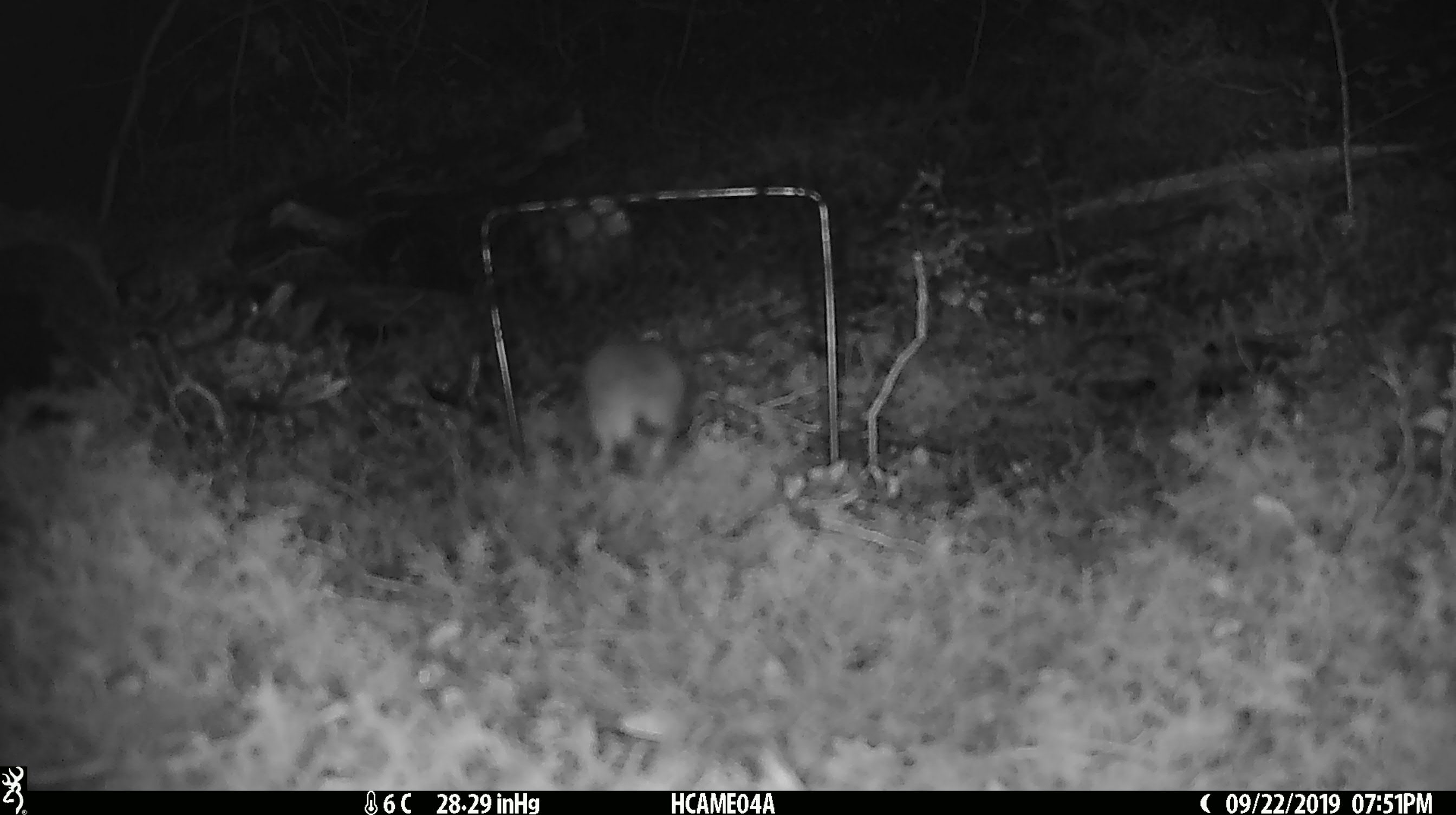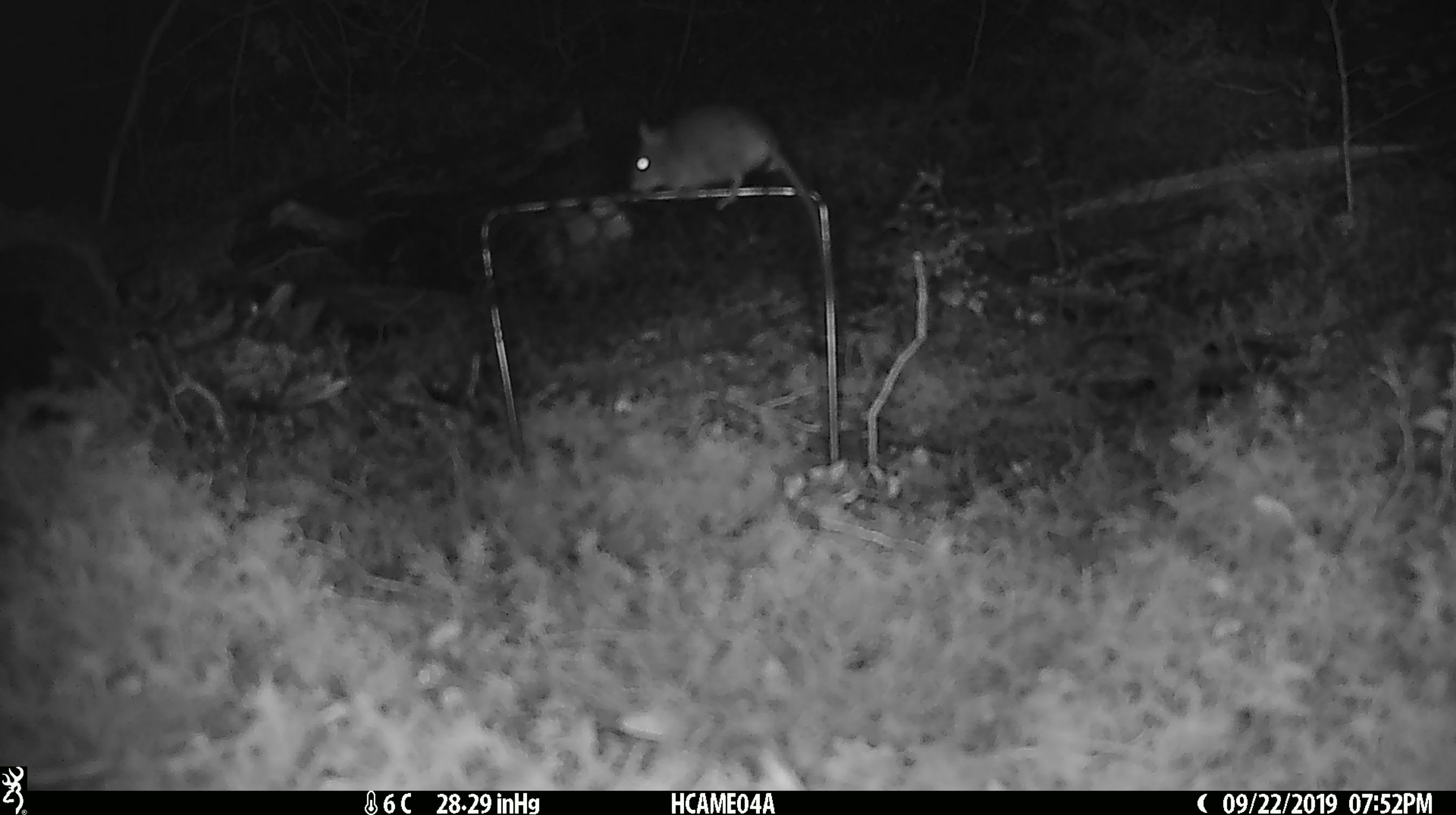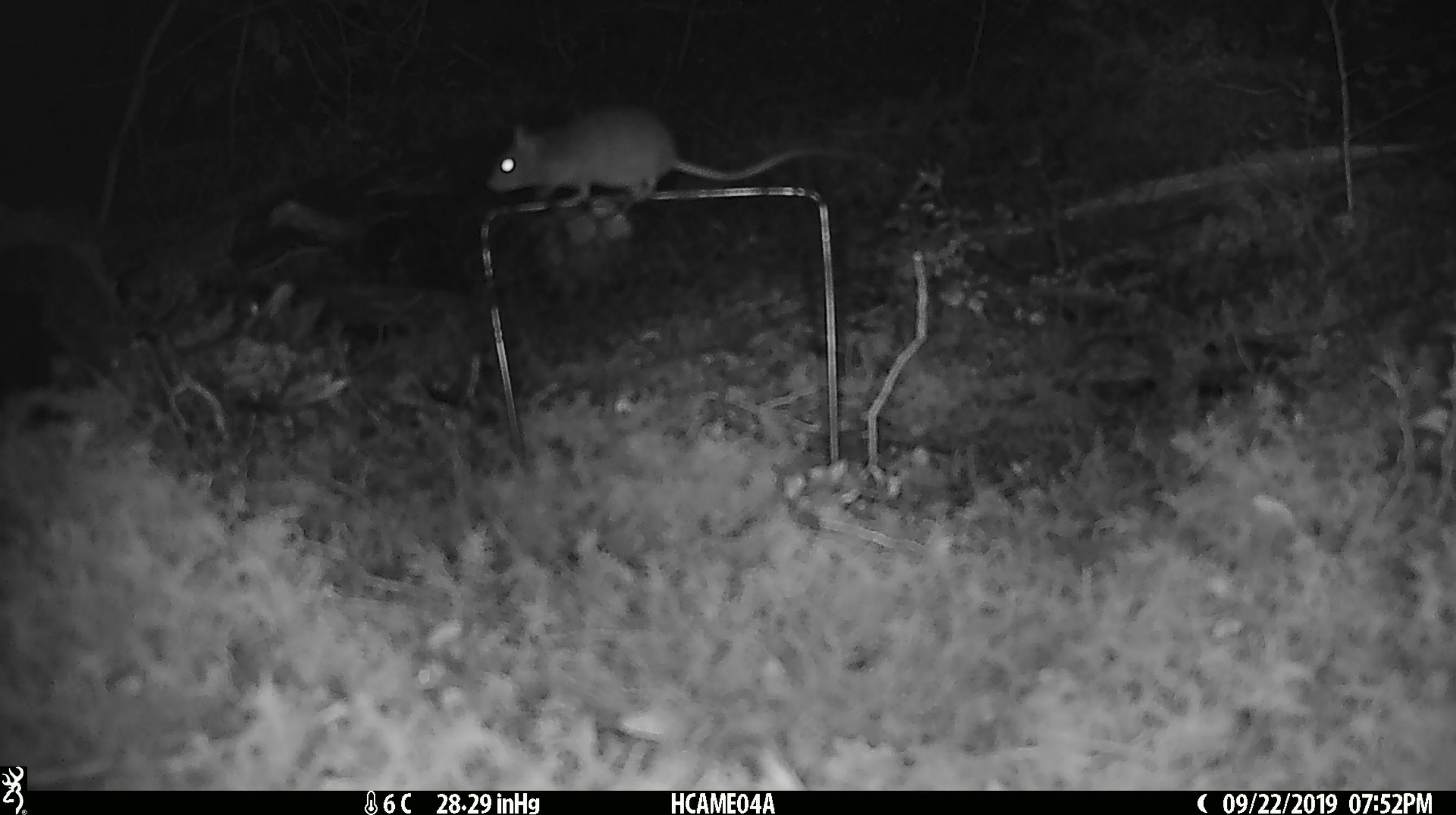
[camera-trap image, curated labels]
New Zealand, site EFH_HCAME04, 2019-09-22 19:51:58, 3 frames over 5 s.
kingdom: Animalia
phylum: Chordata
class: Mammalia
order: Rodentia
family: Muridae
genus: Mus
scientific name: Mus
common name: mouse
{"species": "mouse (Mus)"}